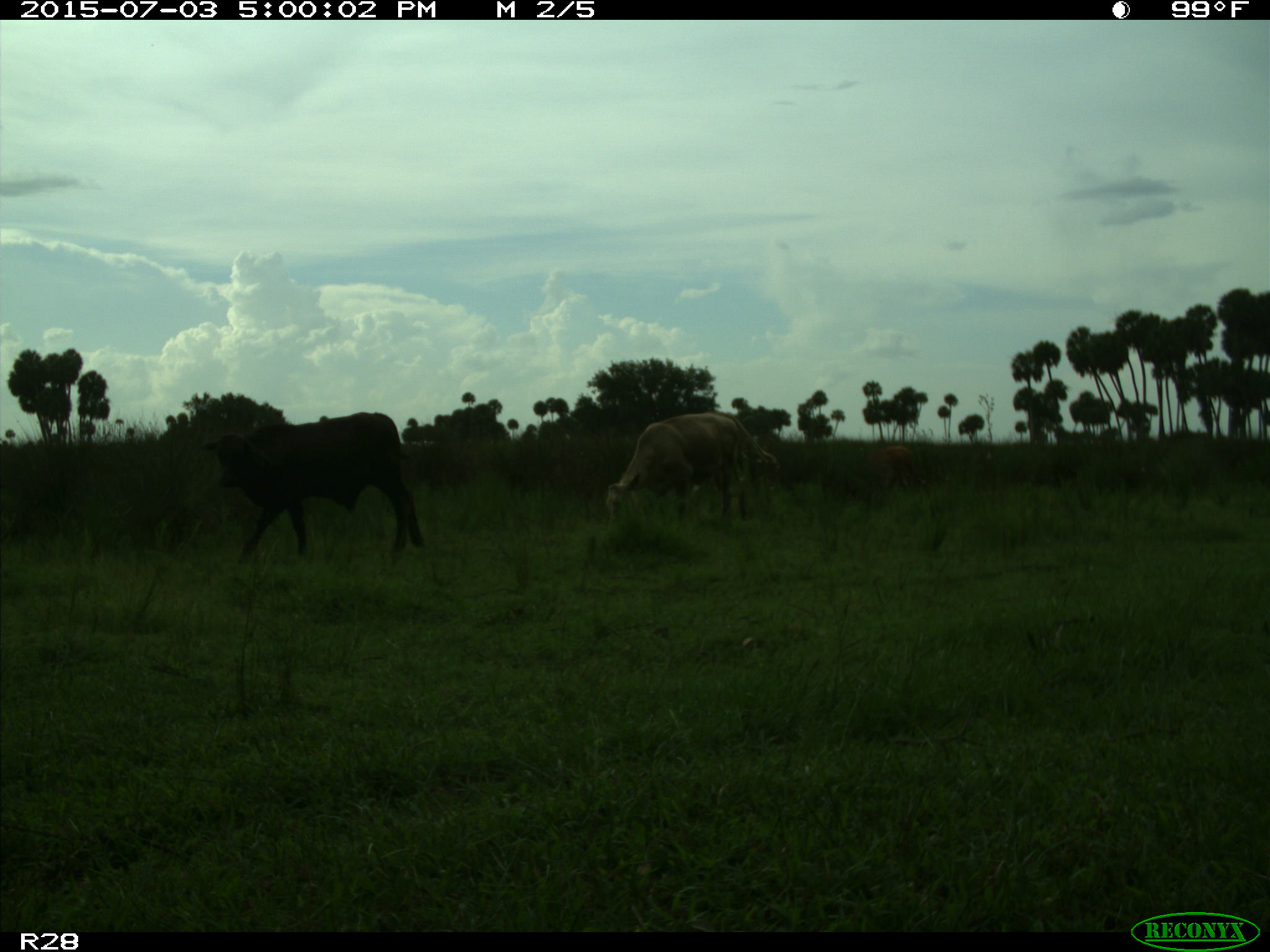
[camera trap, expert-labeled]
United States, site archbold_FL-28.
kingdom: Animalia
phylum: Chordata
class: Mammalia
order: Artiodactyla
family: Bovidae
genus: Bos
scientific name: Bos taurus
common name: domestic cow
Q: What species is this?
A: Bos taurus (domestic cow).